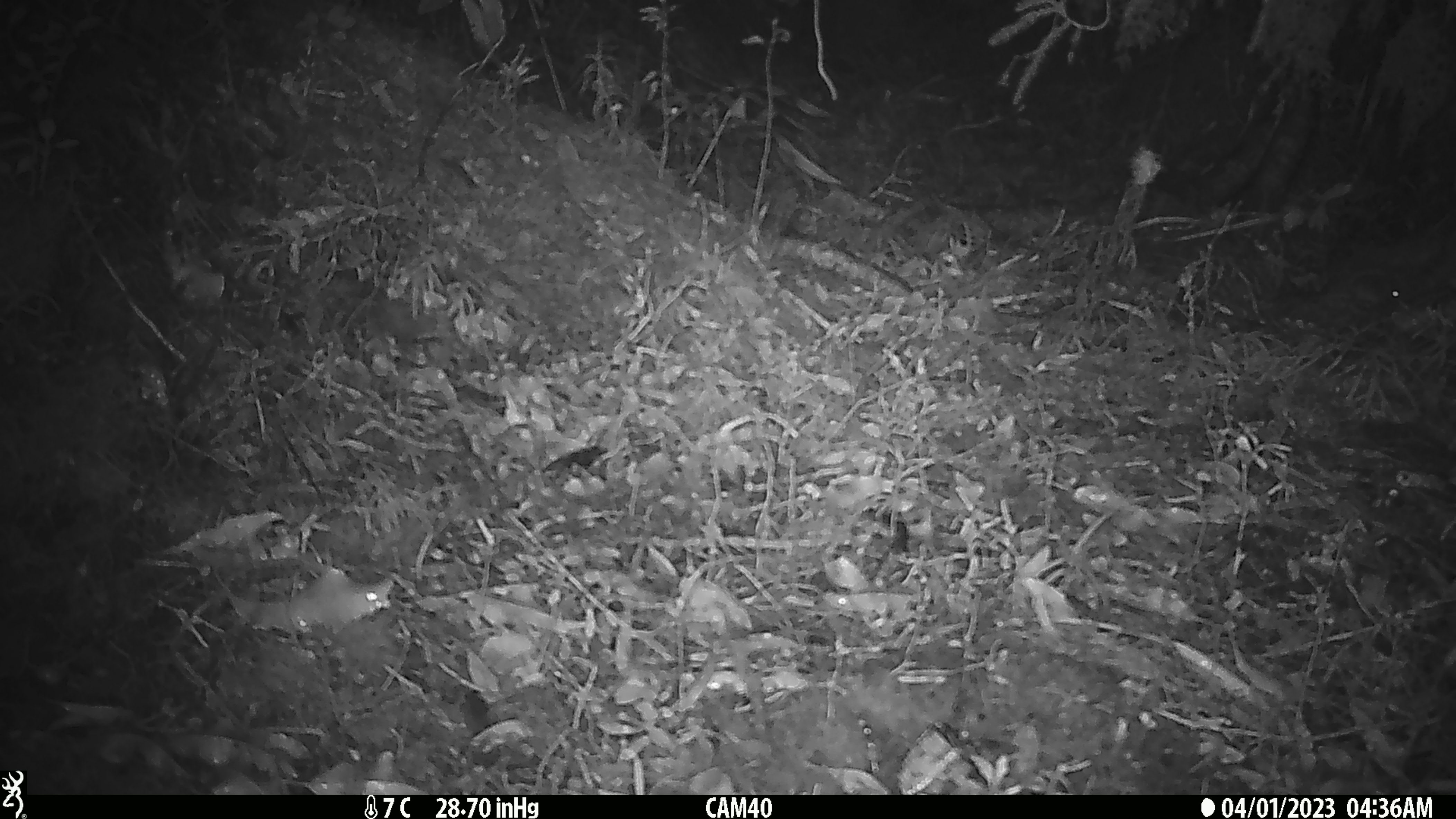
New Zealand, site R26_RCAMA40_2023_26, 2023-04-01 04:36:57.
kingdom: Animalia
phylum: Chordata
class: Mammalia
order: Rodentia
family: Muridae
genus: Mus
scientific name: Mus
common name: mouse